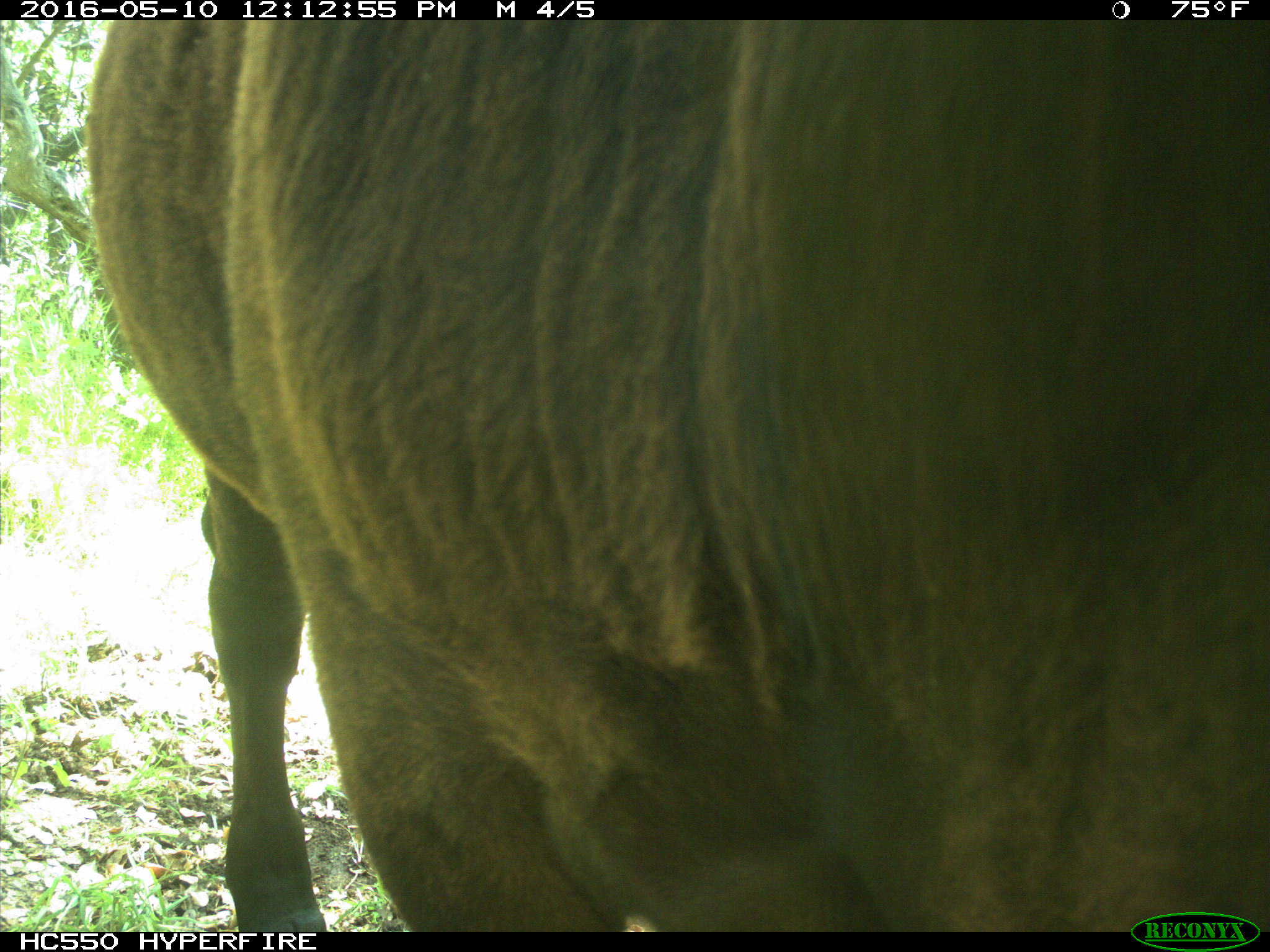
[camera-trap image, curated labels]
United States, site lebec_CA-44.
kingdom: Animalia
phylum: Chordata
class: Mammalia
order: Artiodactyla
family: Bovidae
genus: Bos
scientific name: Bos taurus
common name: domestic cow